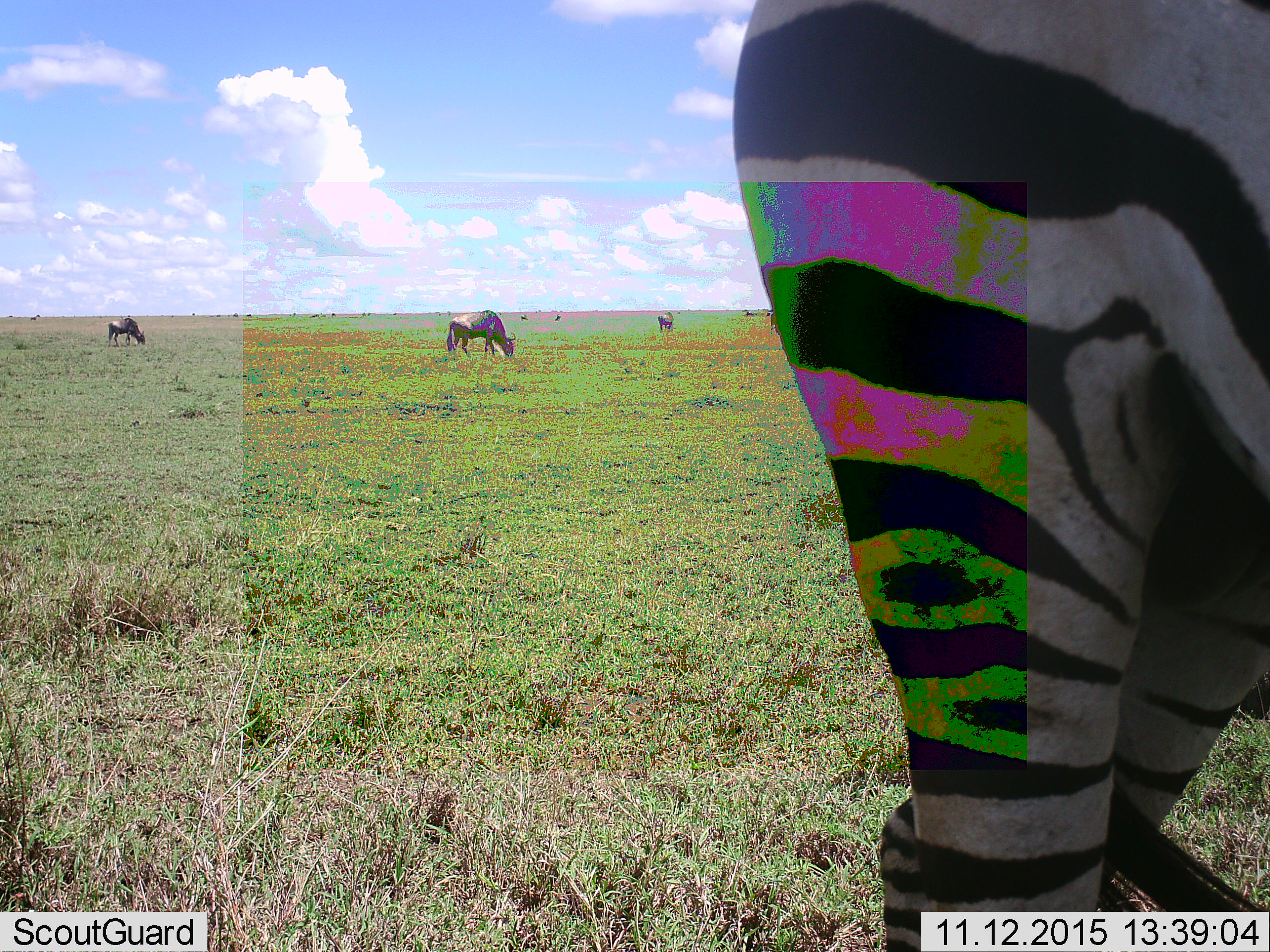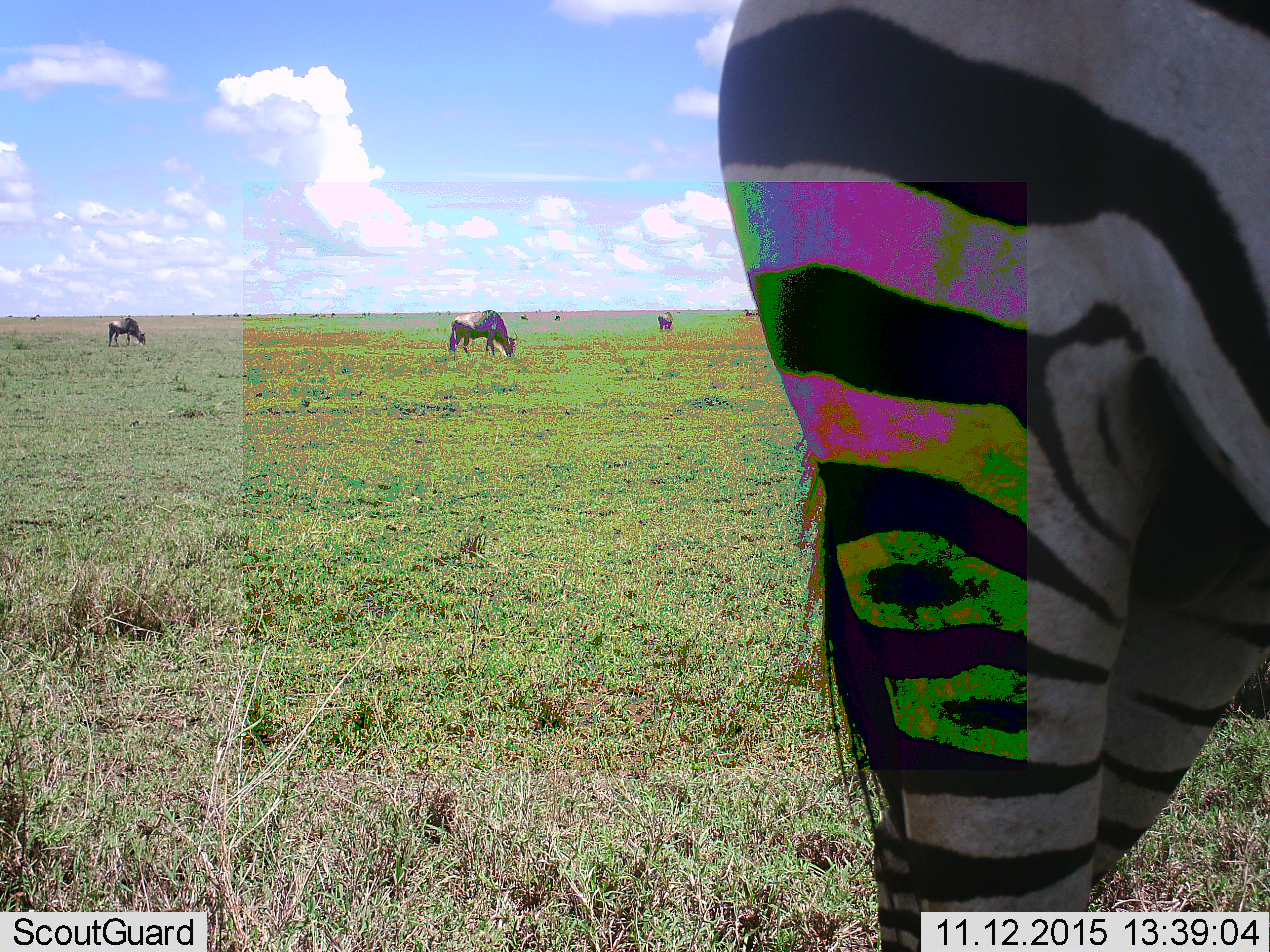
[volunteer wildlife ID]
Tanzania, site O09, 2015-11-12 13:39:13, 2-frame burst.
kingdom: Animalia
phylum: Chordata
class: Mammalia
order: Artiodactyla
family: Bovidae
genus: Connochaetes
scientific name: Connochaetes taurinus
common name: blue wildebeest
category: wildebeest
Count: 5.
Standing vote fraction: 17%.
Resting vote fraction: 0%.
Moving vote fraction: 0%.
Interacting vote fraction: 0%.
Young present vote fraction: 0%.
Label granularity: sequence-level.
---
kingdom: Animalia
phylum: Chordata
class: Mammalia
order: Perissodactyla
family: Equidae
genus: Equus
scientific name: Equus quagga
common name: plains zebra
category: zebra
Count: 1.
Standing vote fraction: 67%.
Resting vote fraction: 0%.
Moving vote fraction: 0%.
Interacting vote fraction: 0%.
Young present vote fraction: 0%.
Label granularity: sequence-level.